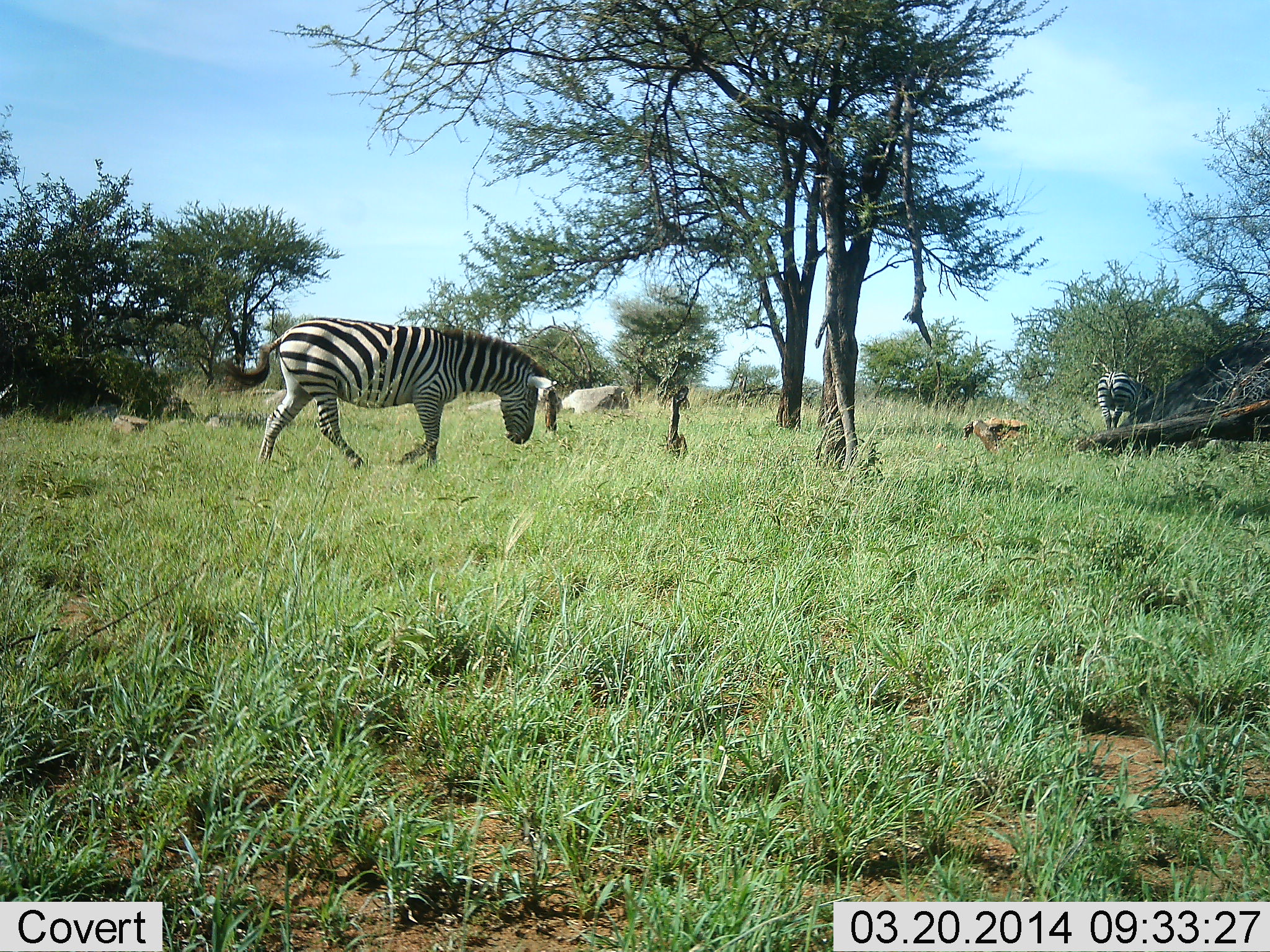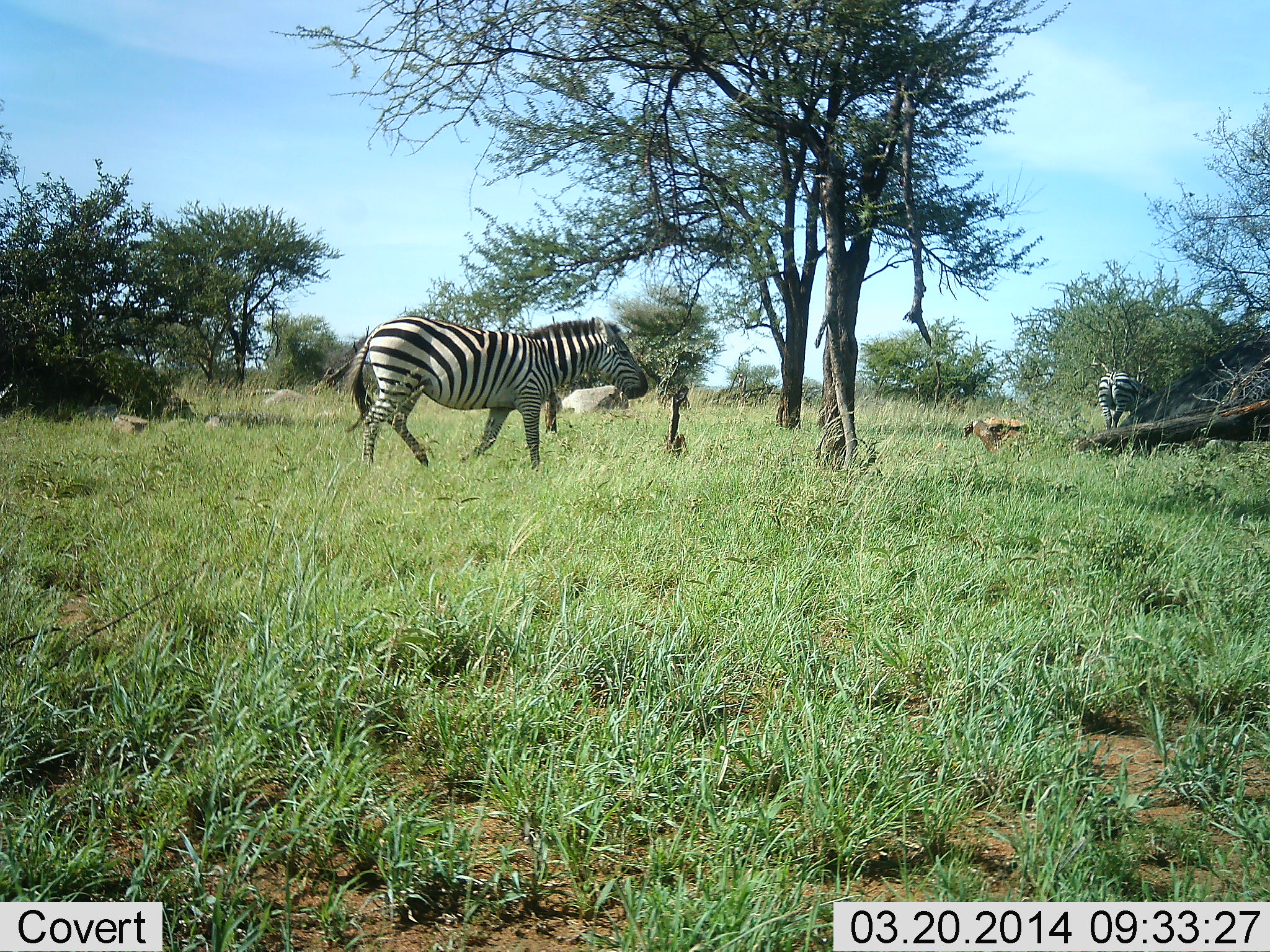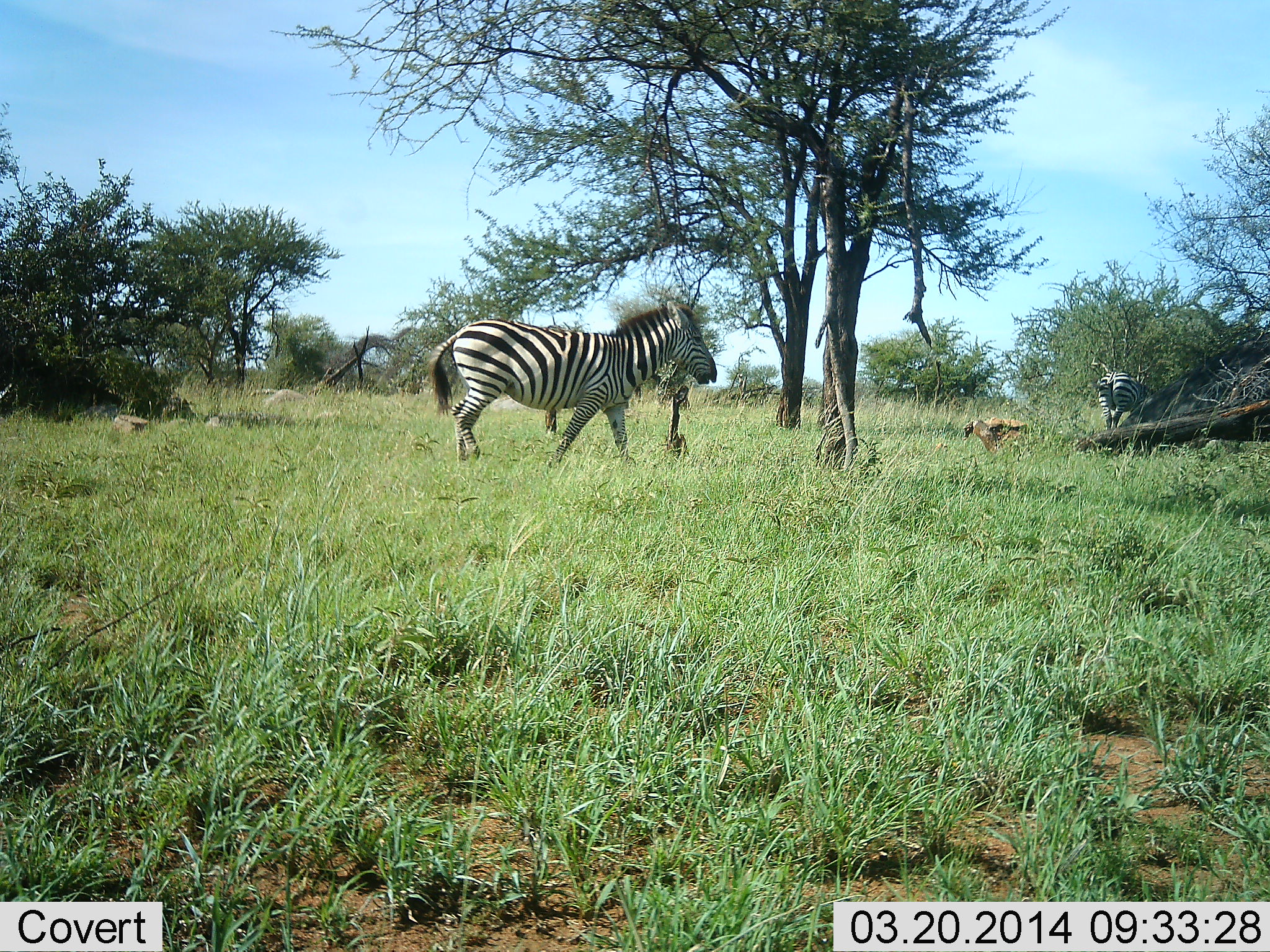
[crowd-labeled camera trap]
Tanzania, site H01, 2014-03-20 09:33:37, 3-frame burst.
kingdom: Animalia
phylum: Chordata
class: Mammalia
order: Perissodactyla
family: Equidae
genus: Equus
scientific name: Equus quagga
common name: plains zebra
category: zebra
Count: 2.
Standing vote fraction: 44%.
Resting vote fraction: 0%.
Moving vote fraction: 94%.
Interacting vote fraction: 2%.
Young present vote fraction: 0%.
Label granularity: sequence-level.